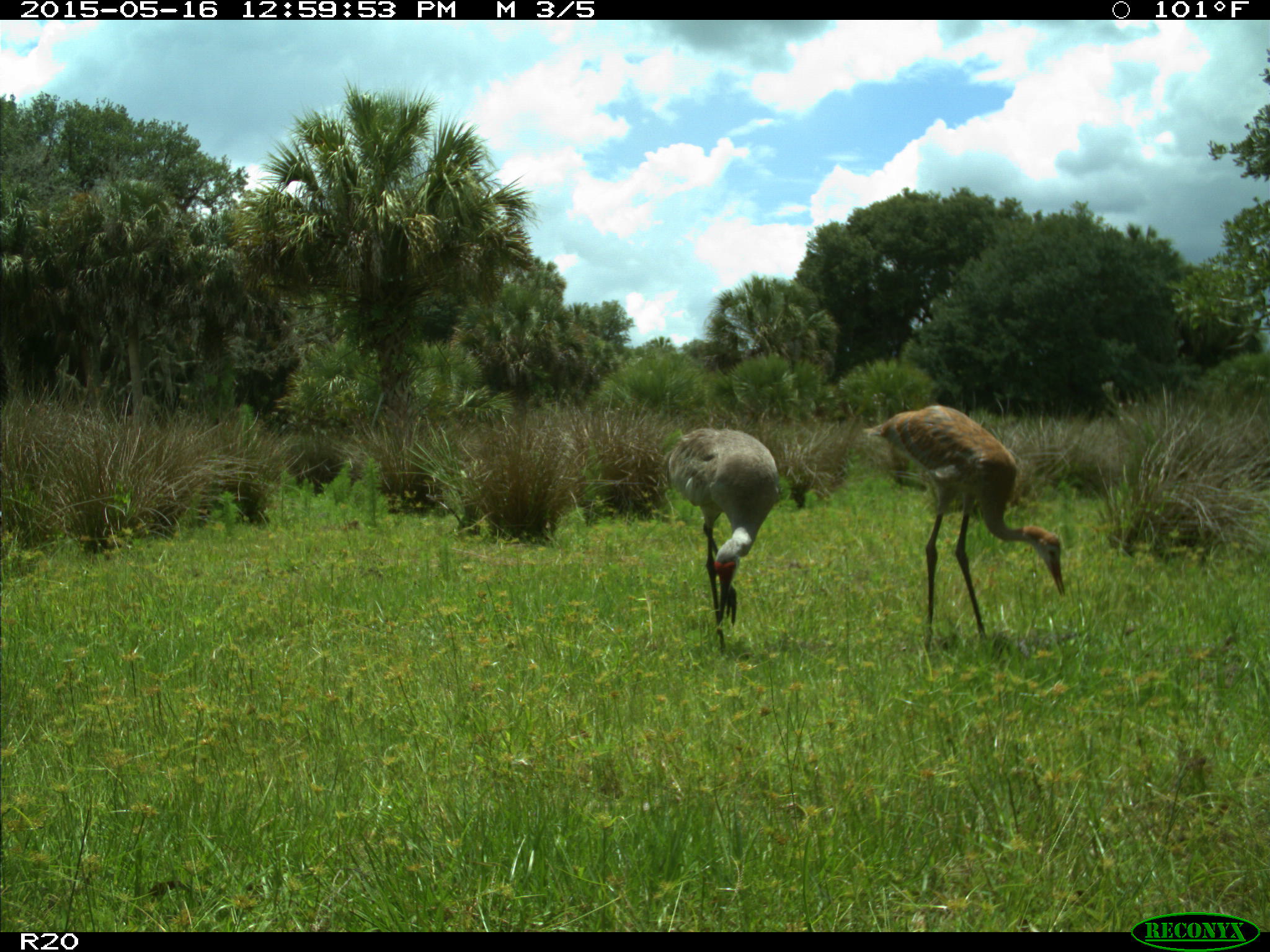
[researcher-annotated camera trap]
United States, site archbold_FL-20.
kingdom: Animalia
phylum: Chordata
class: Aves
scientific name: Aves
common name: birds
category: unidentified bird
Unidentified bird (birds) (Aves).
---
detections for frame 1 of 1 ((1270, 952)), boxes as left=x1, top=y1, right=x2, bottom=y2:
animal: left=863, top=399, right=1073, bottom=650; left=664, top=423, right=783, bottom=654